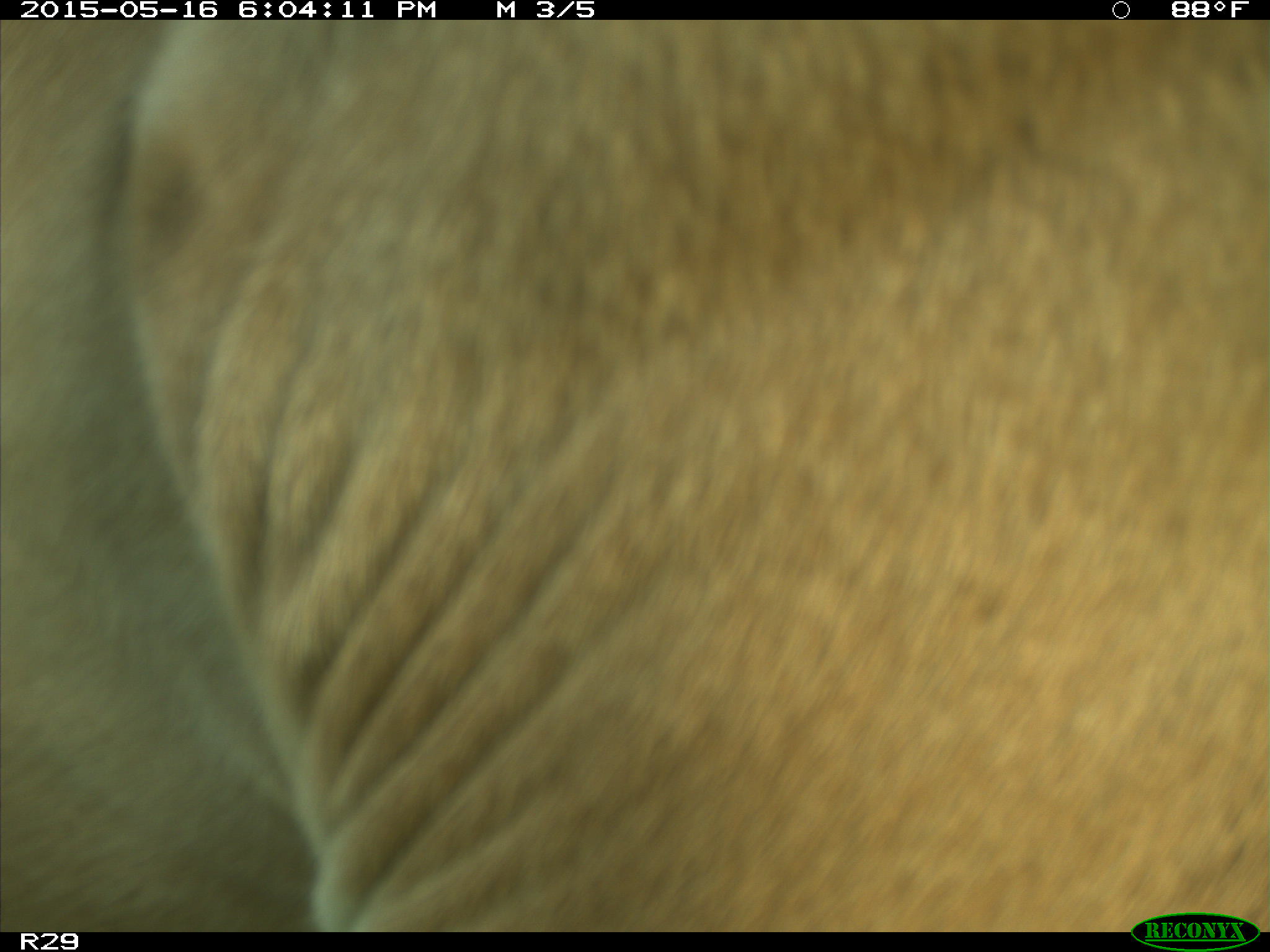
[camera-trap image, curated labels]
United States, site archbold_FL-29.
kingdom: Animalia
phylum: Chordata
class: Mammalia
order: Artiodactyla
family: Bovidae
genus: Bos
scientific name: Bos taurus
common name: domestic cow